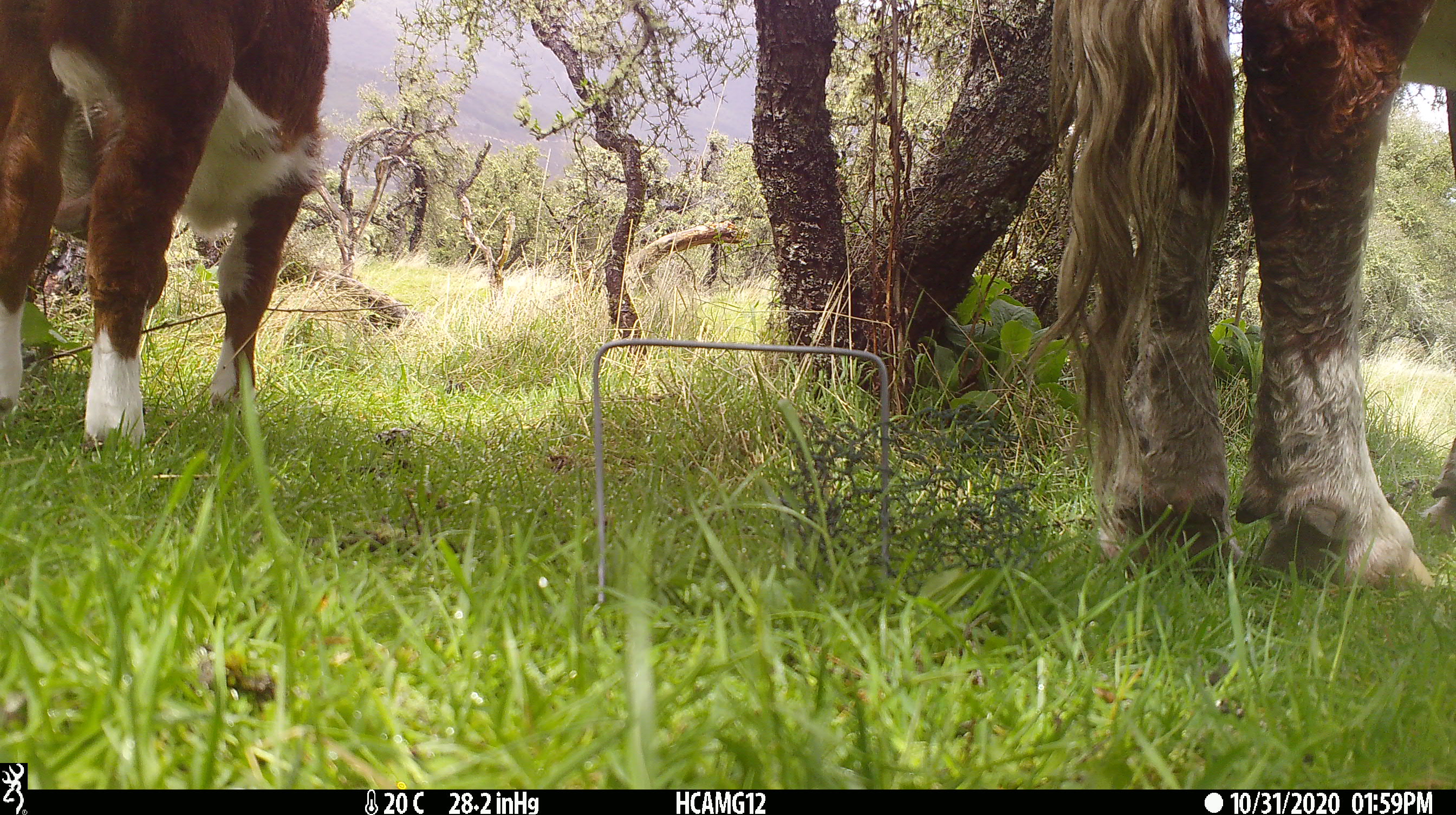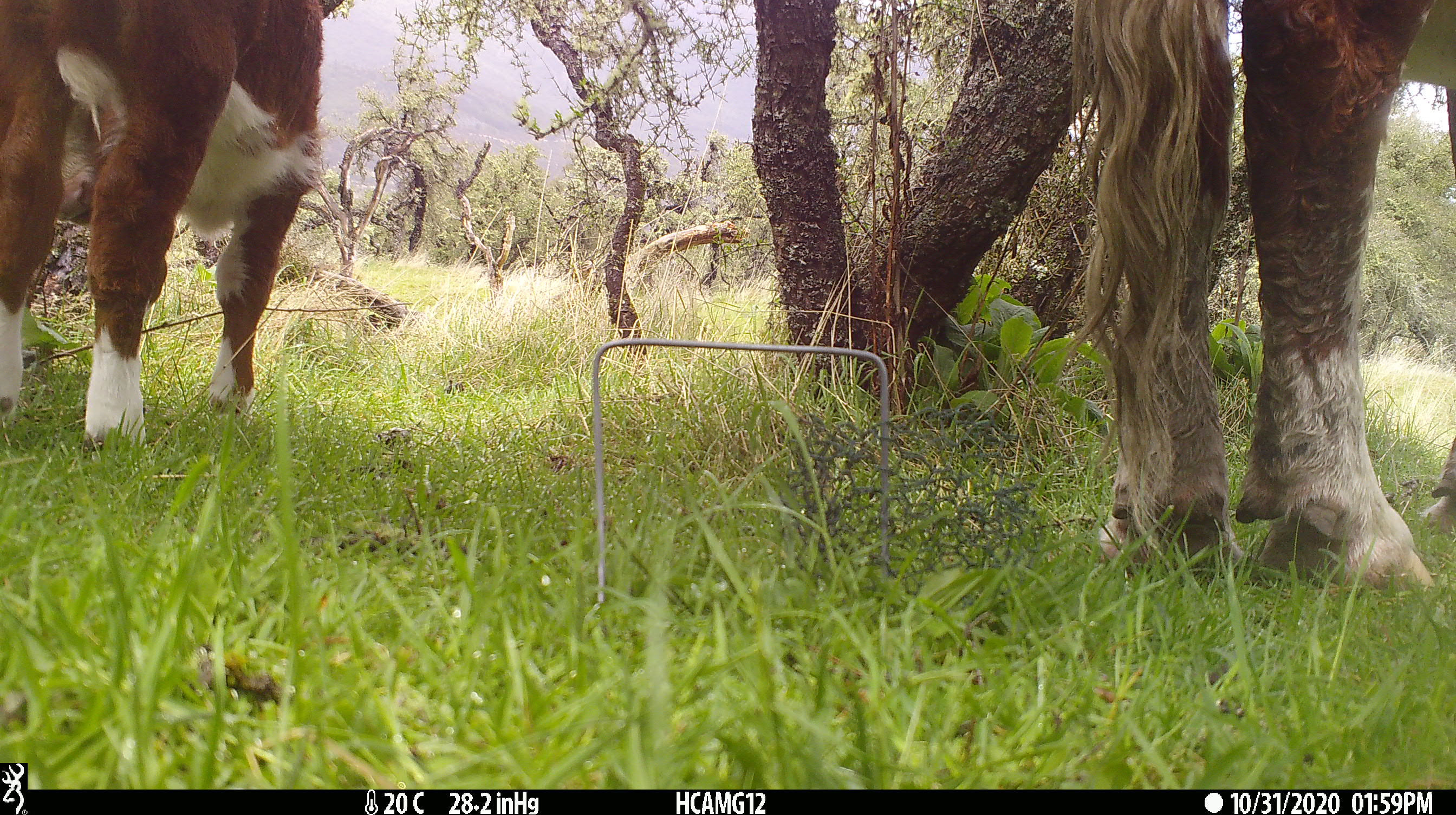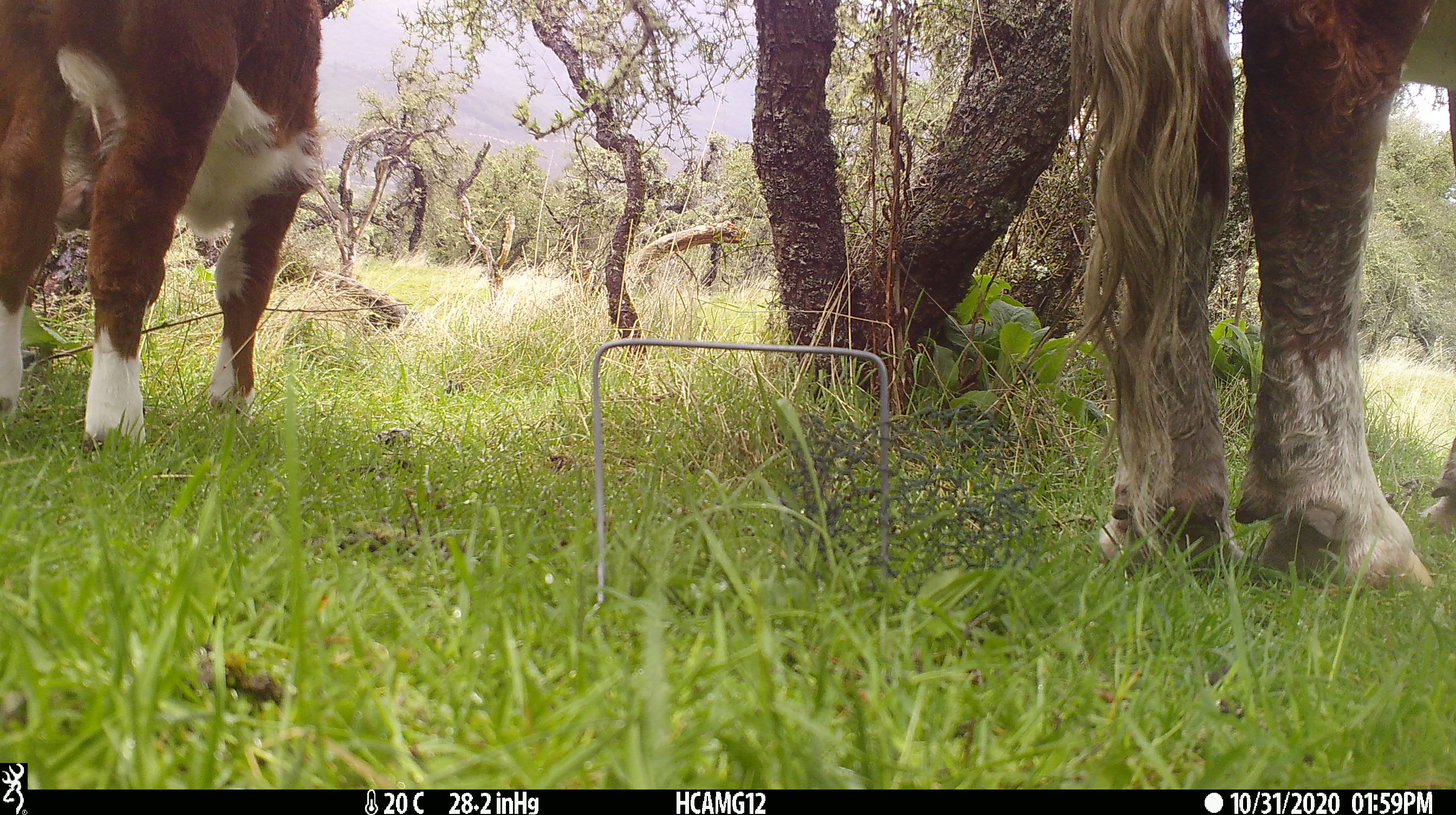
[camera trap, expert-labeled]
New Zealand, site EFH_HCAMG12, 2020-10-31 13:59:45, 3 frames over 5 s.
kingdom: Animalia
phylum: Chordata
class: Mammalia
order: Artiodactyla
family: Bovidae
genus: Bos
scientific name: Bos taurus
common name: domestic cow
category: cow